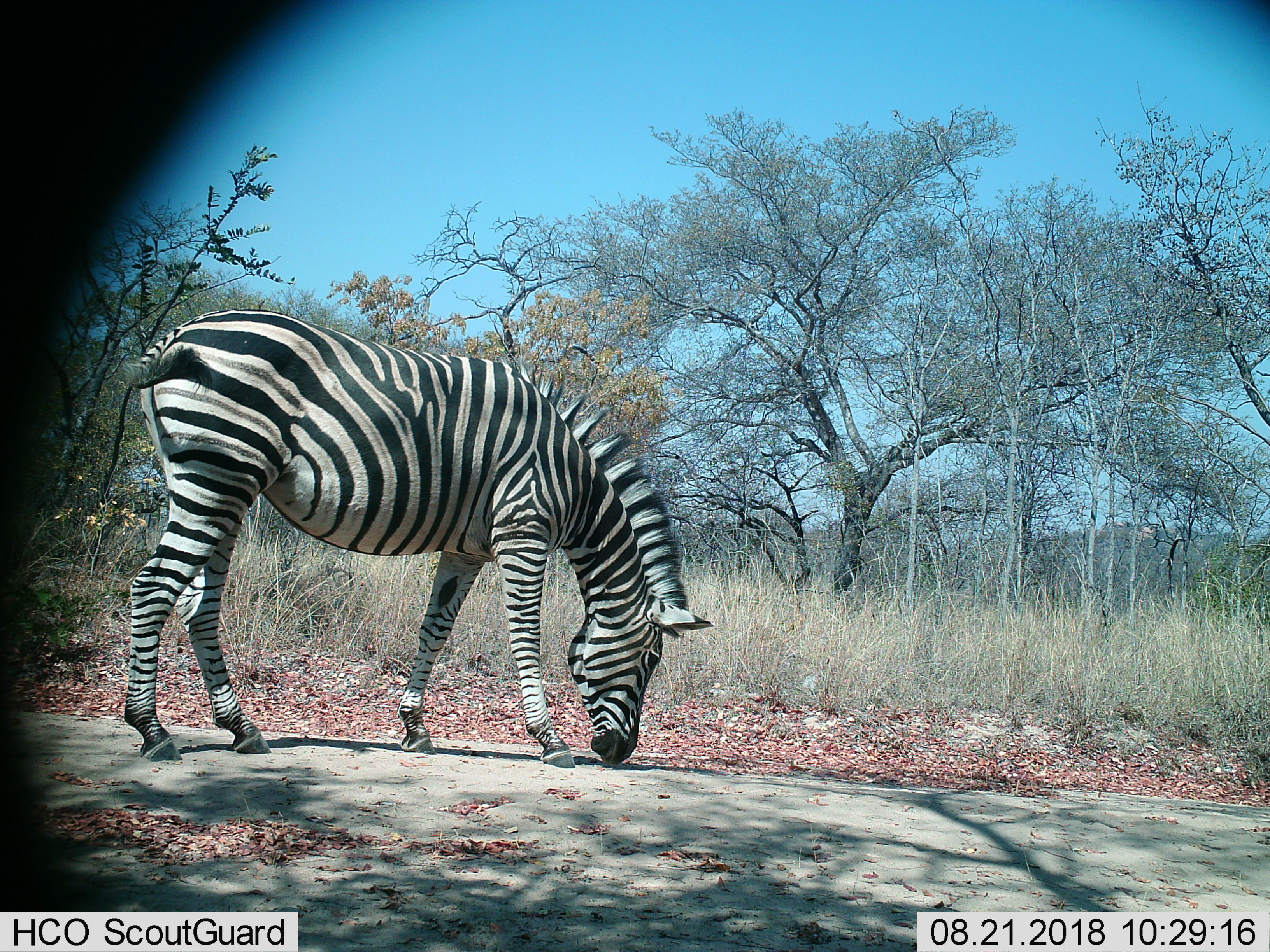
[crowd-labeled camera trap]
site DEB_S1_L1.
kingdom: Animalia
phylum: Chordata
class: Mammalia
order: Perissodactyla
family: Equidae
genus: Equus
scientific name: Equus quagga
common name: plains zebra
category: zebraplains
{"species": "zebraplains (plains zebra) (Equus quagga)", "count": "1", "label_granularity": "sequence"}